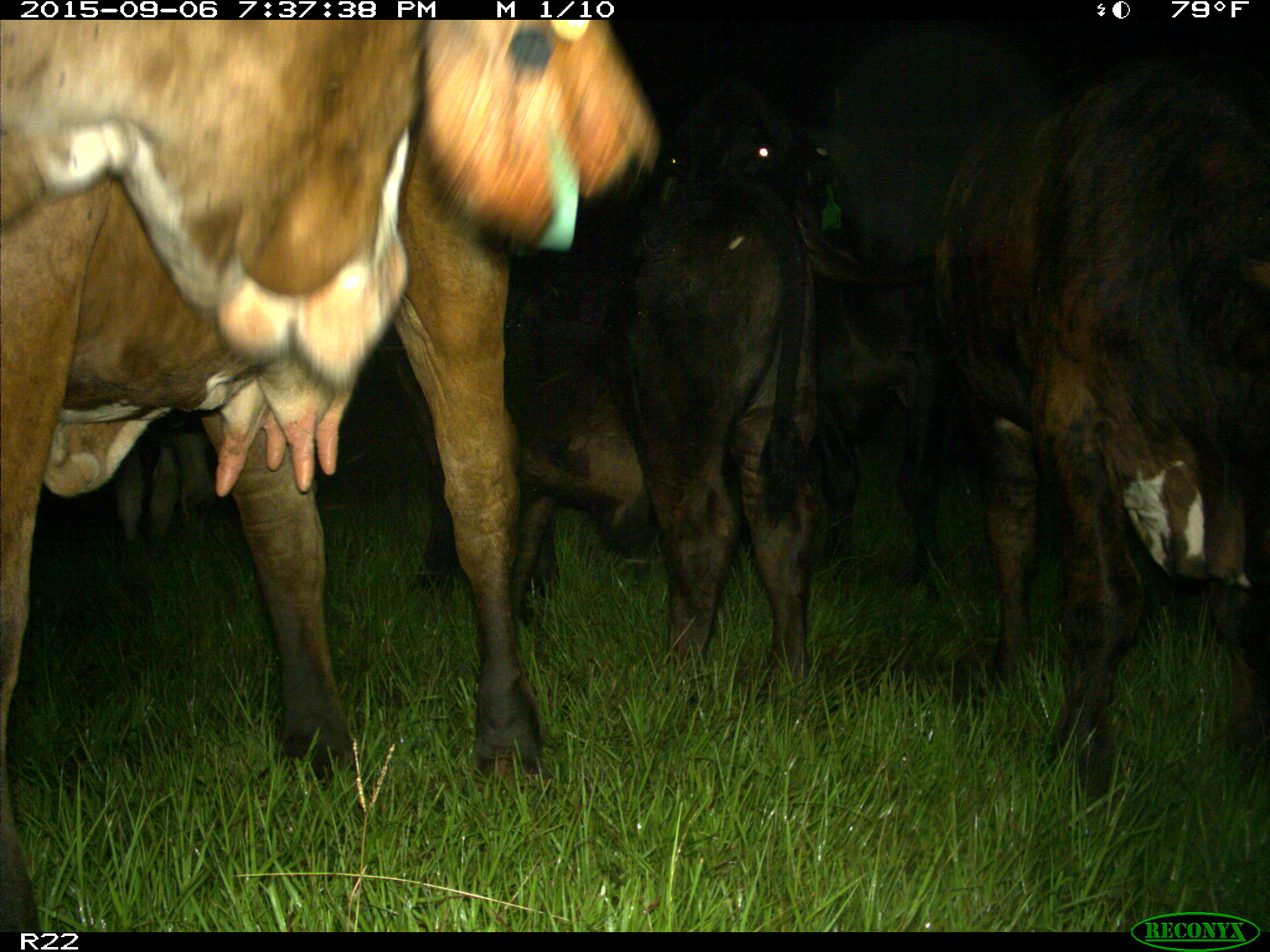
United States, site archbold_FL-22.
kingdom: Animalia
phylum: Chordata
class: Mammalia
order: Artiodactyla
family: Bovidae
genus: Bos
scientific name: Bos taurus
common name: domestic cow